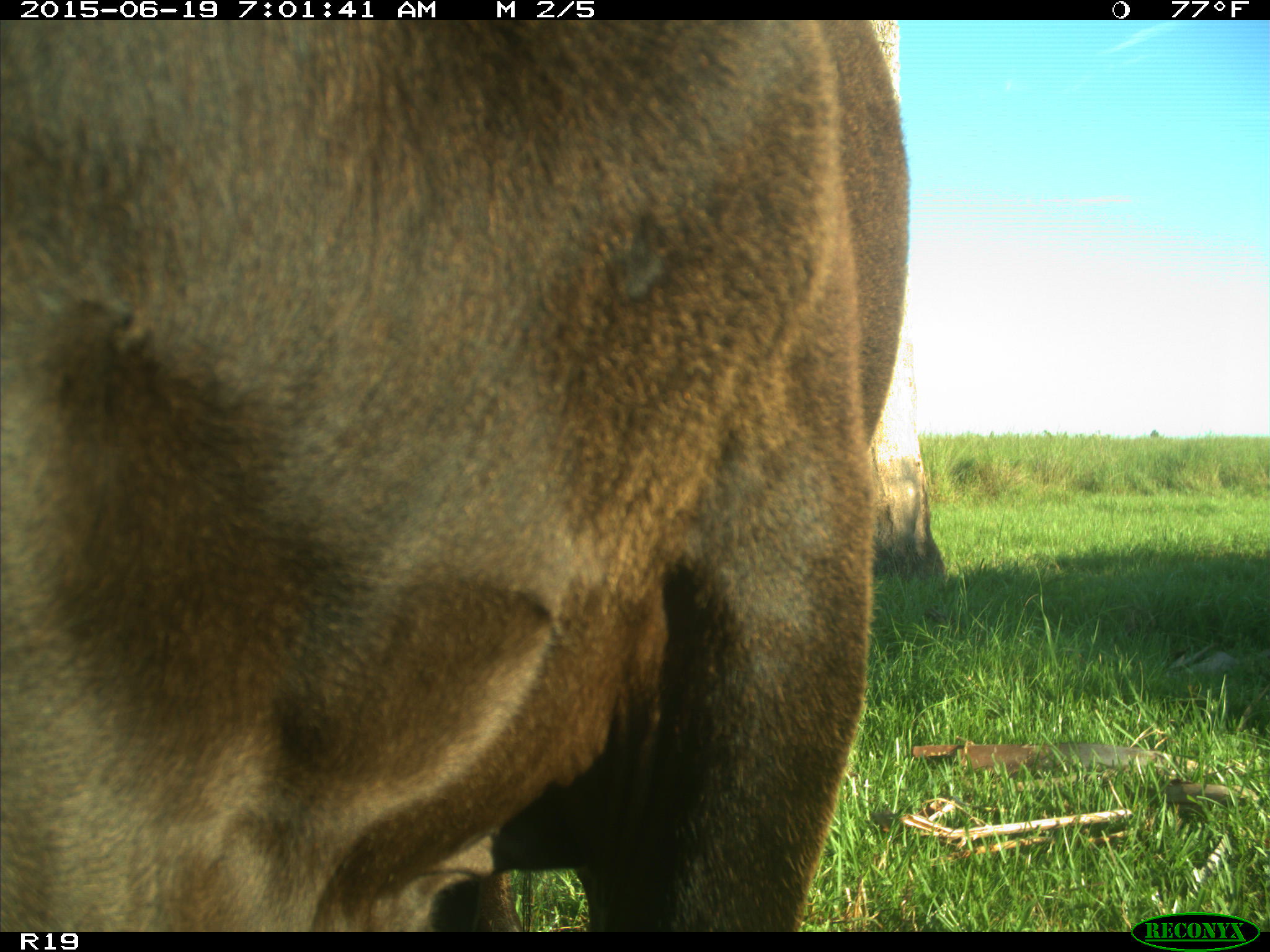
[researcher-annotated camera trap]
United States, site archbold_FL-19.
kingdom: Animalia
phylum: Chordata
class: Mammalia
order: Artiodactyla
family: Bovidae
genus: Bos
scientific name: Bos taurus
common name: domestic cow